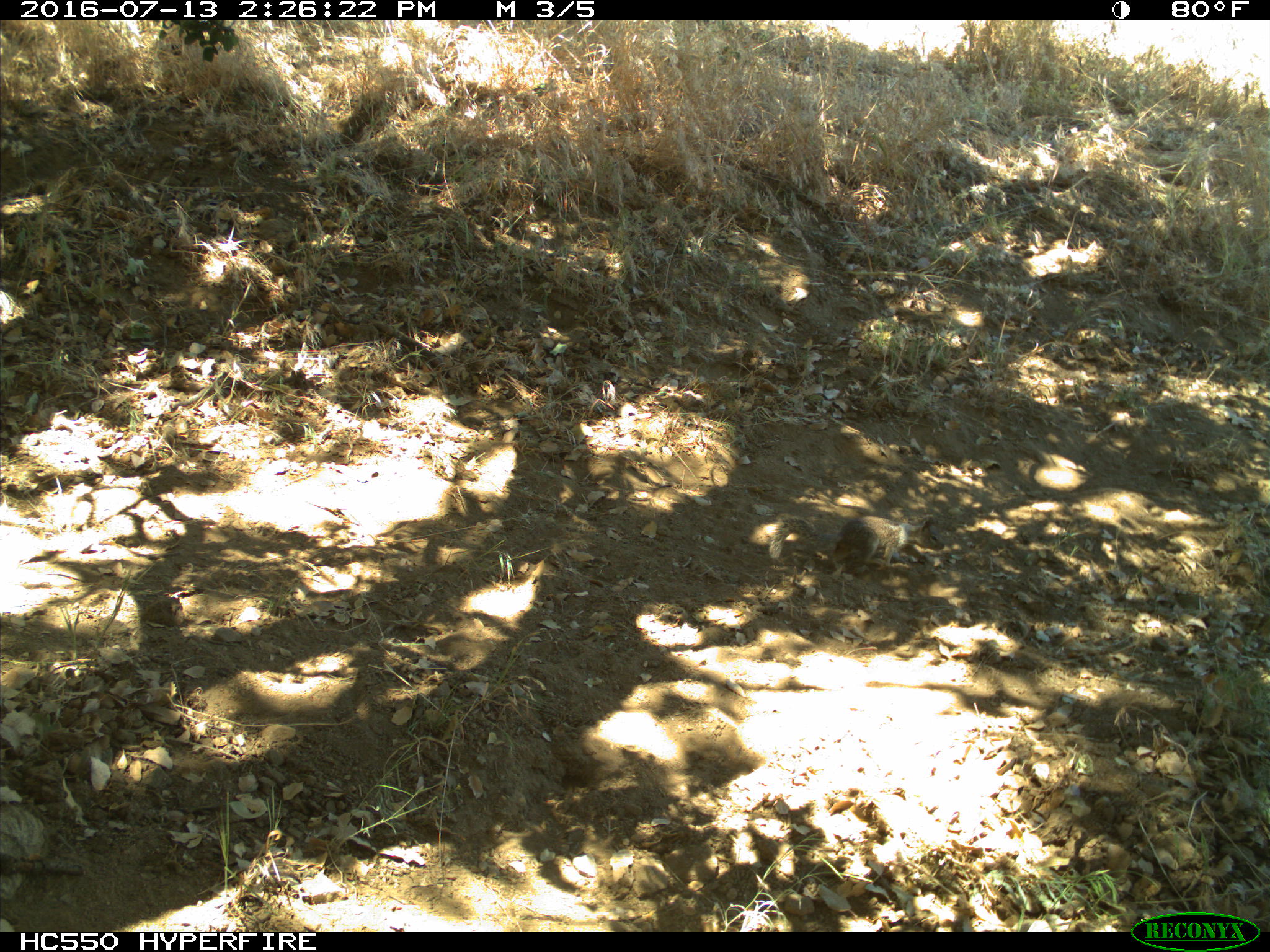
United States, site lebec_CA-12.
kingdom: Animalia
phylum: Chordata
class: Mammalia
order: Rodentia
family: Sciuridae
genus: Otospermophilus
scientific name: Otospermophilus beecheyi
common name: california ground squirrel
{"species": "Otospermophilus beecheyi (california ground squirrel)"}